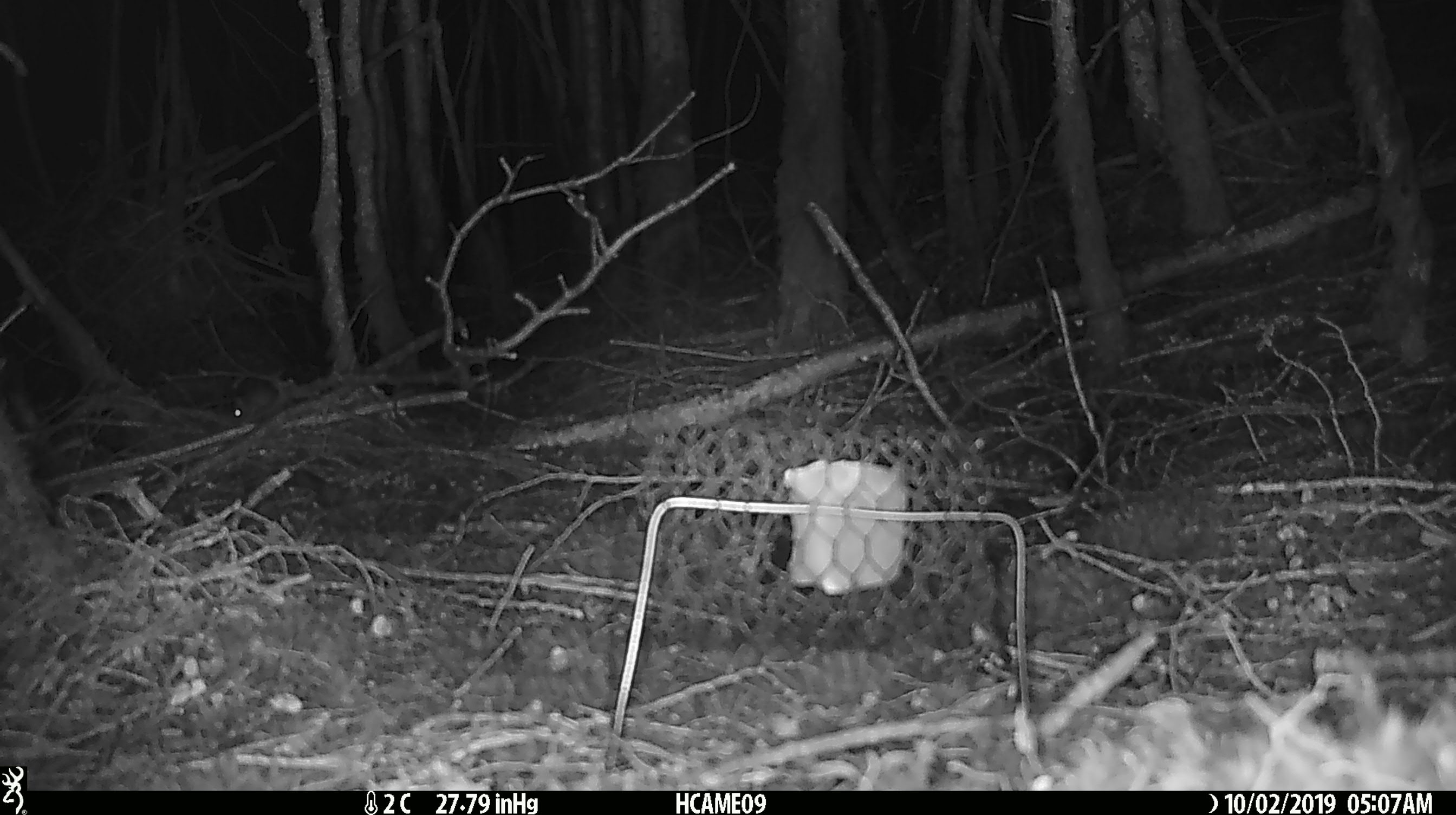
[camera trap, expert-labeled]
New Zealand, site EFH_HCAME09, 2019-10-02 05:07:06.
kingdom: Animalia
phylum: Chordata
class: Mammalia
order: Rodentia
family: Muridae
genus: Mus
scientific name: Mus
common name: mouse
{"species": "mouse (Mus)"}